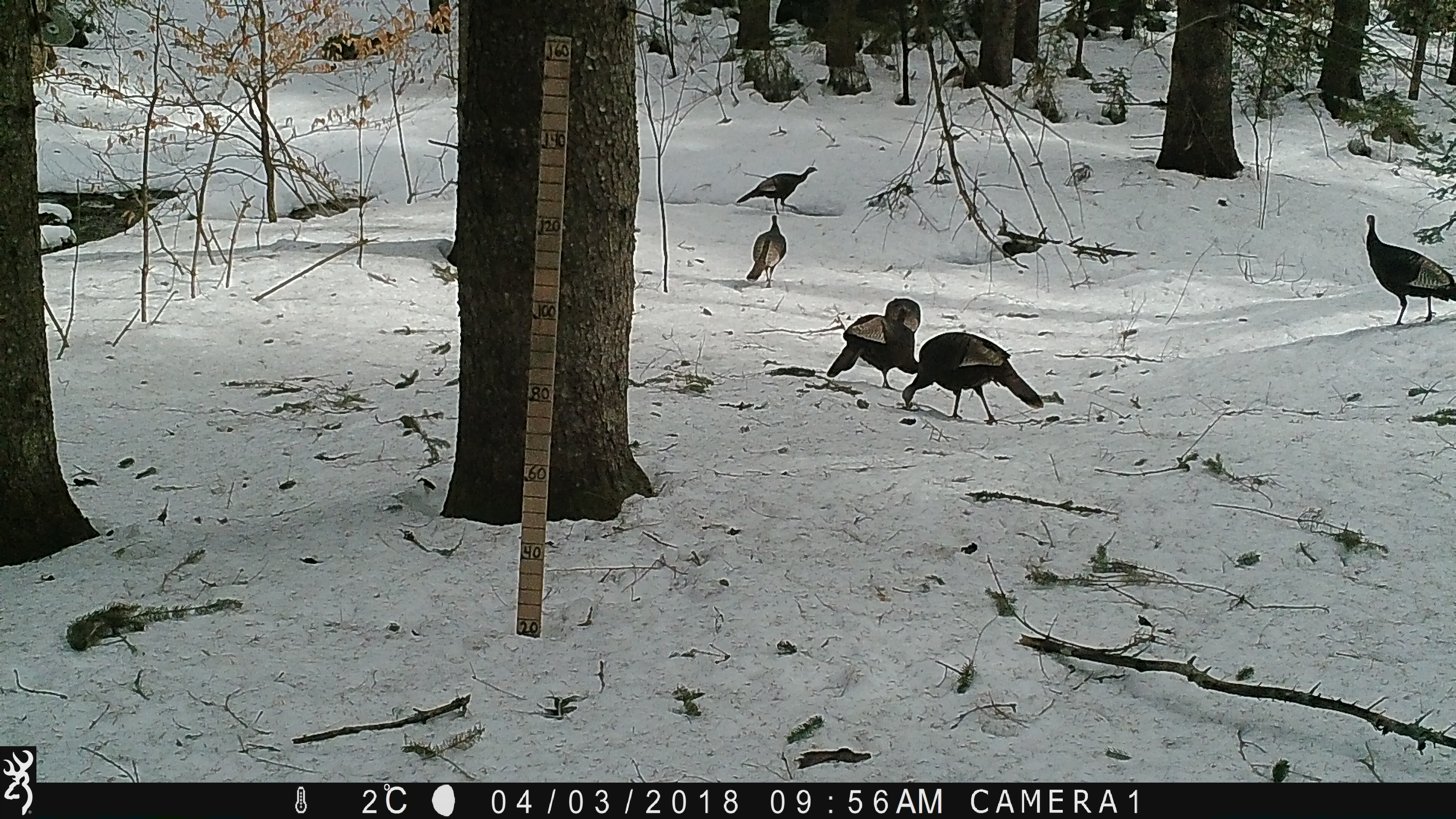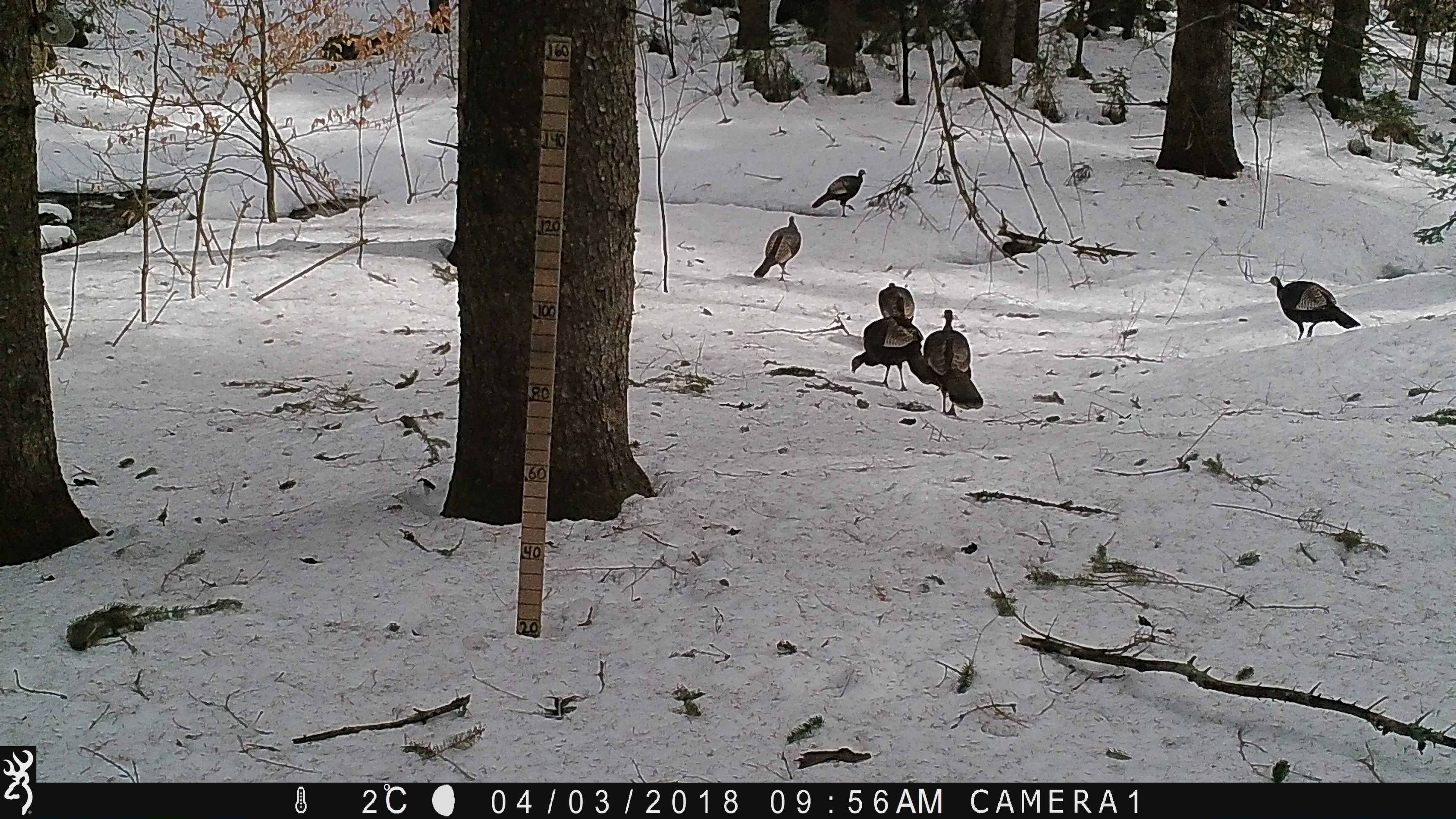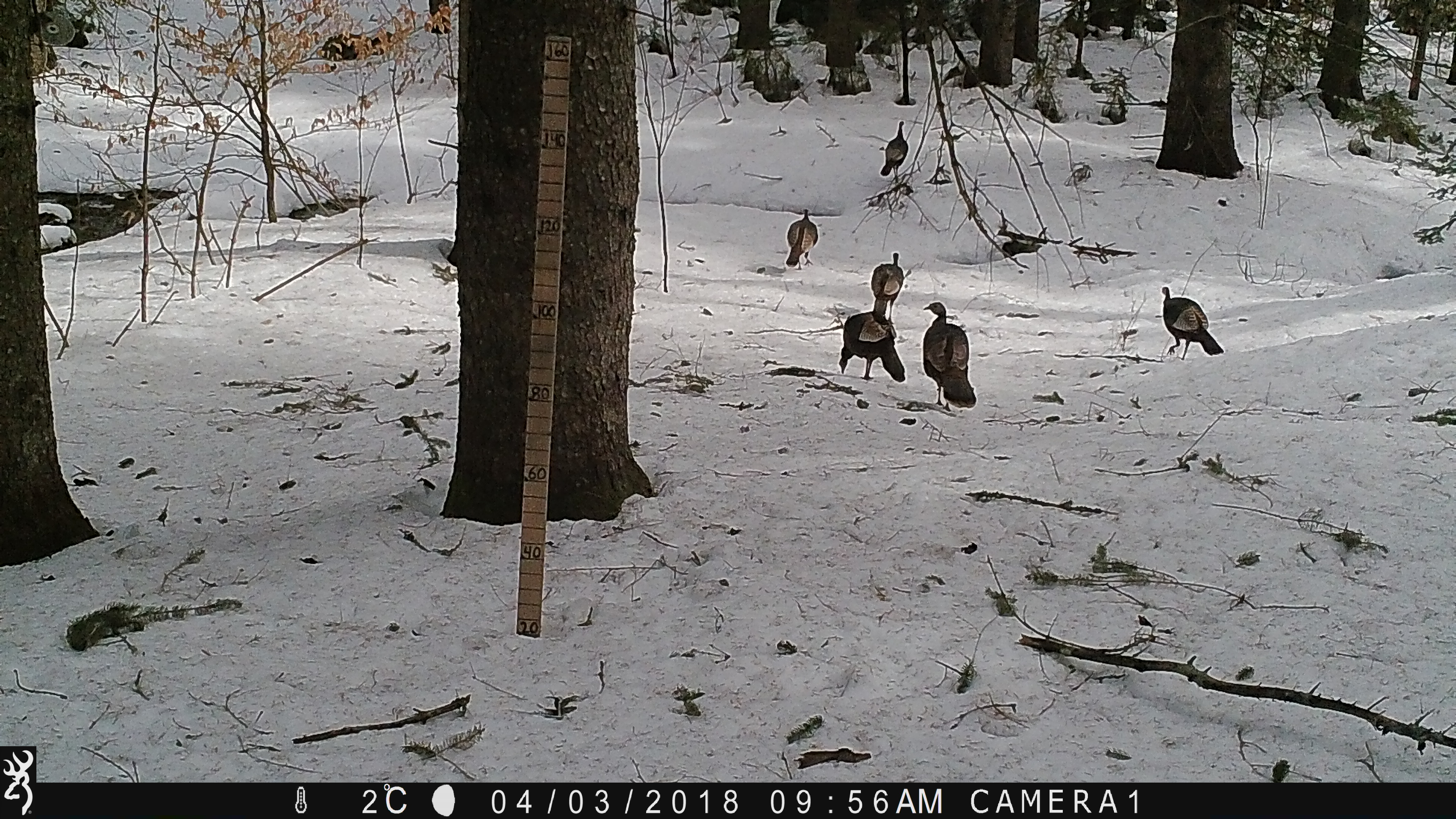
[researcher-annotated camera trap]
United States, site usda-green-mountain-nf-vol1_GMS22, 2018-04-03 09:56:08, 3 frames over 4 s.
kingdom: Animalia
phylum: Chordata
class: Aves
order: Galliformes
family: Phasianidae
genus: Meleagris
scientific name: Meleagris gallopavo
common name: wild turkey